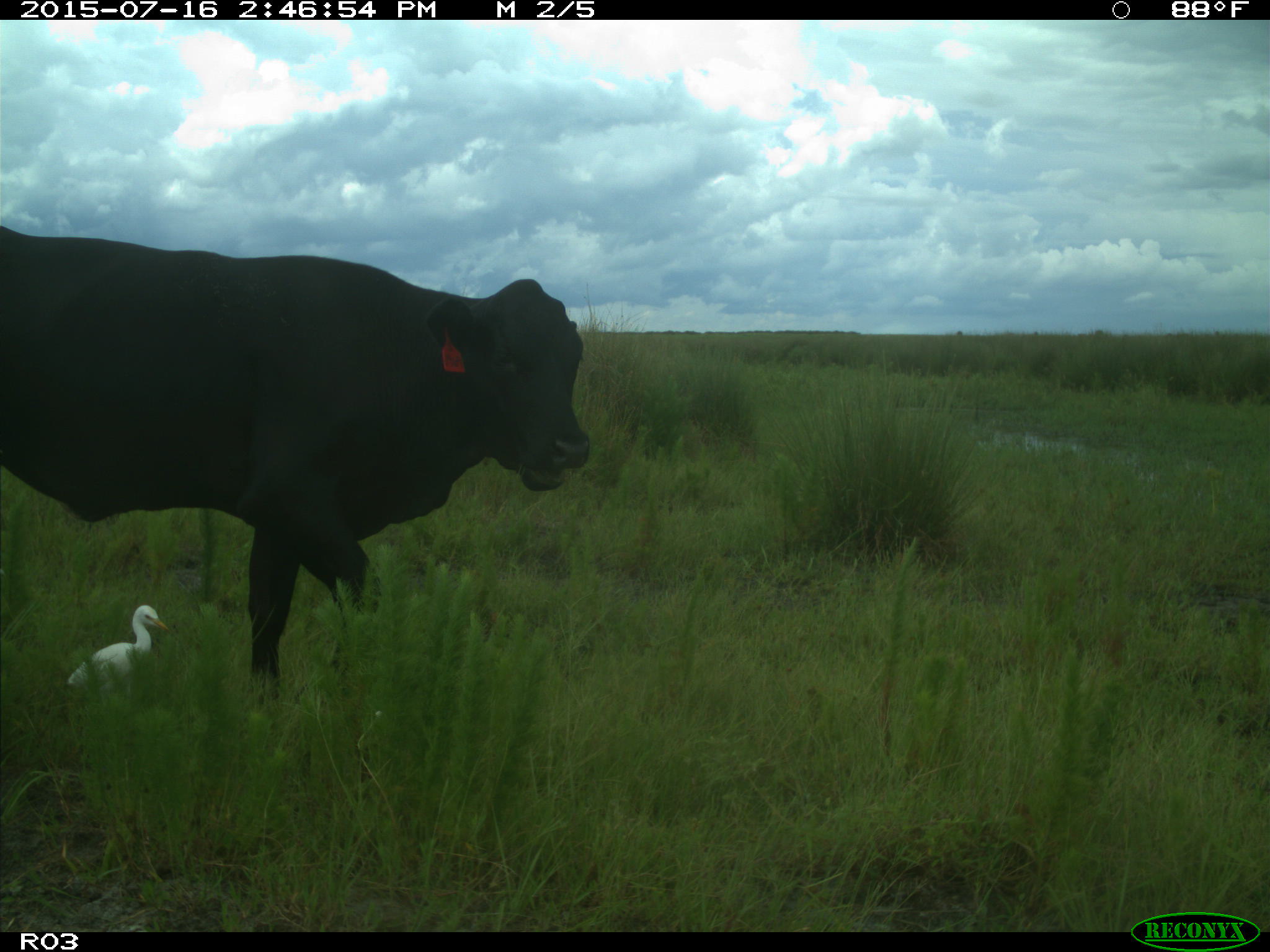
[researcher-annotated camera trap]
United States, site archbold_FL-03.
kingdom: Animalia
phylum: Chordata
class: Mammalia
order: Artiodactyla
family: Bovidae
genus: Bos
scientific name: Bos taurus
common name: domestic cow